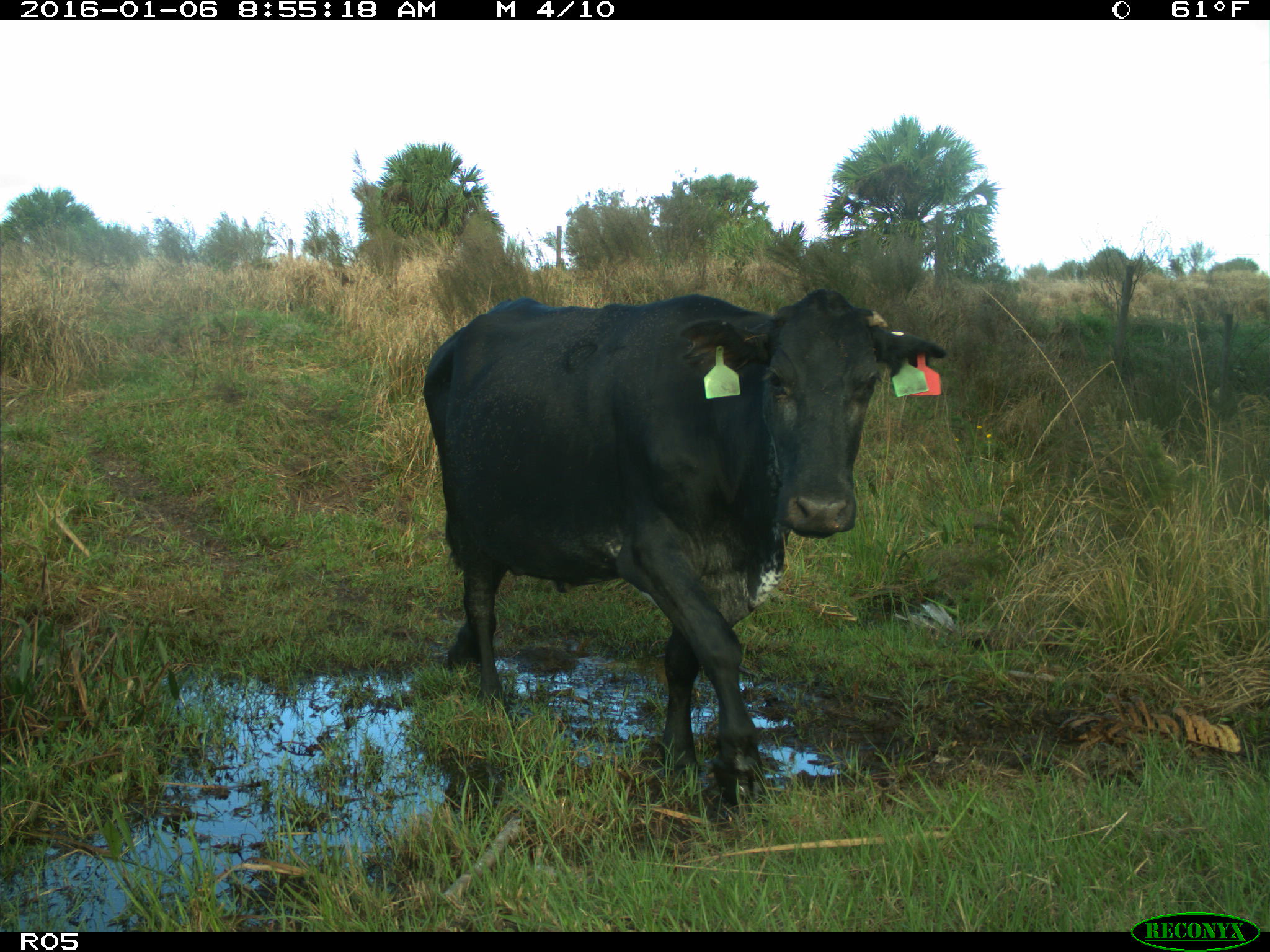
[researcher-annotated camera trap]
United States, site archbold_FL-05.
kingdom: Animalia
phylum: Chordata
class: Mammalia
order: Artiodactyla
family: Bovidae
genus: Bos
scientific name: Bos taurus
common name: domestic cow